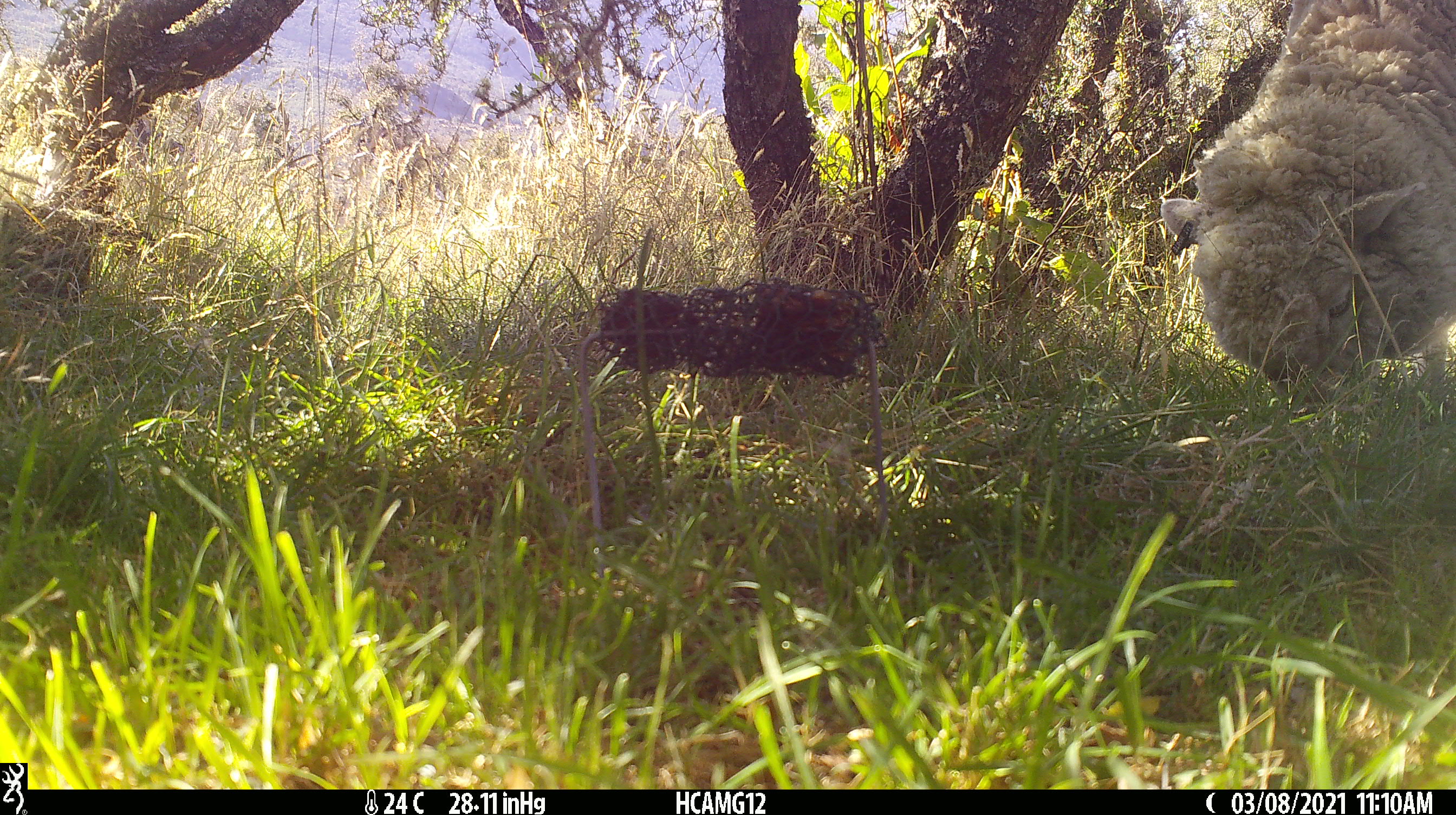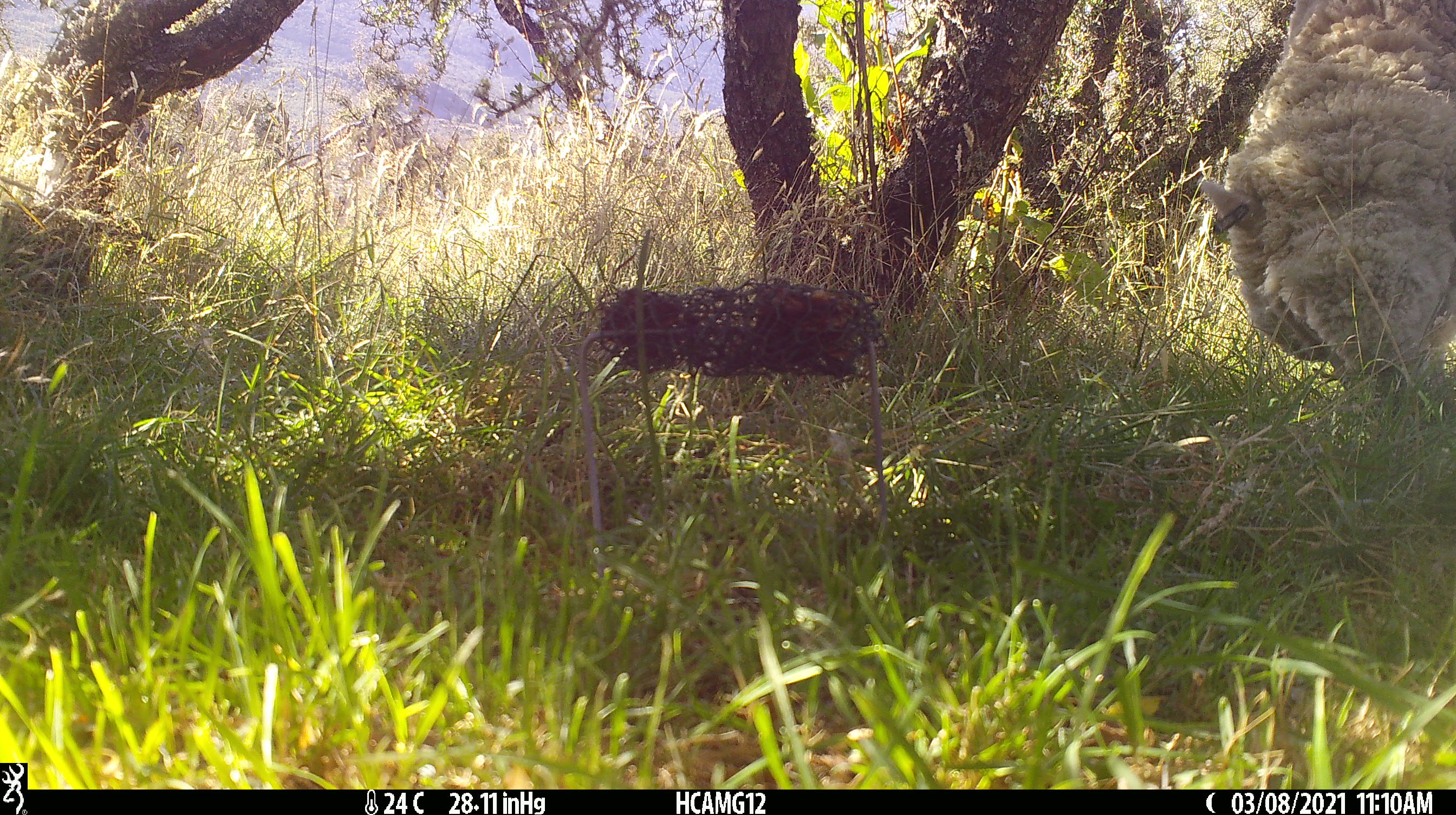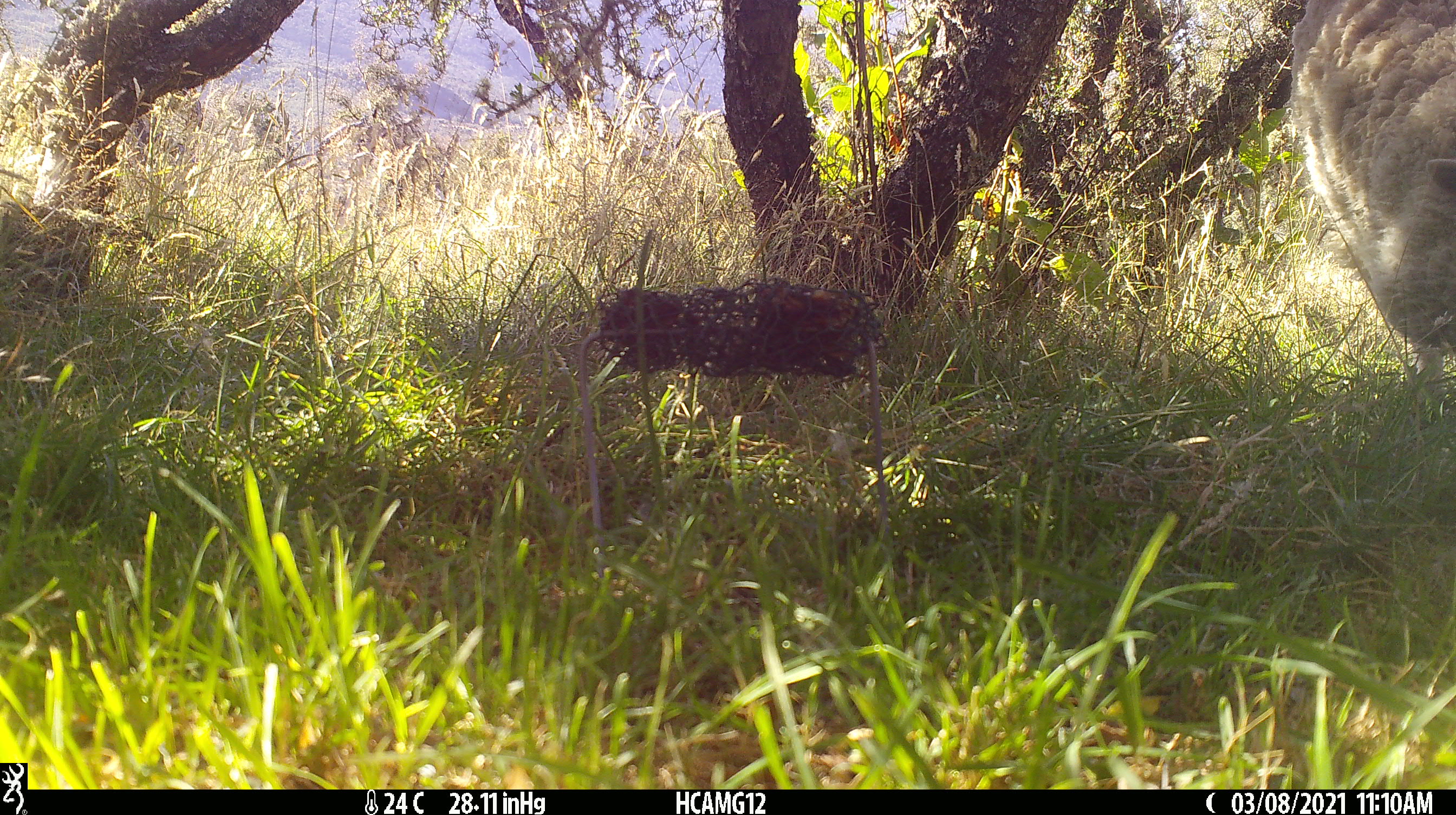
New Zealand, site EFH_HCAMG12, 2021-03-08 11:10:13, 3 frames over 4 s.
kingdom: Animalia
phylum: Chordata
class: Mammalia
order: Artiodactyla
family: Bovidae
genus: Ovis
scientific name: Ovis aries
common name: domestic sheep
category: sheep